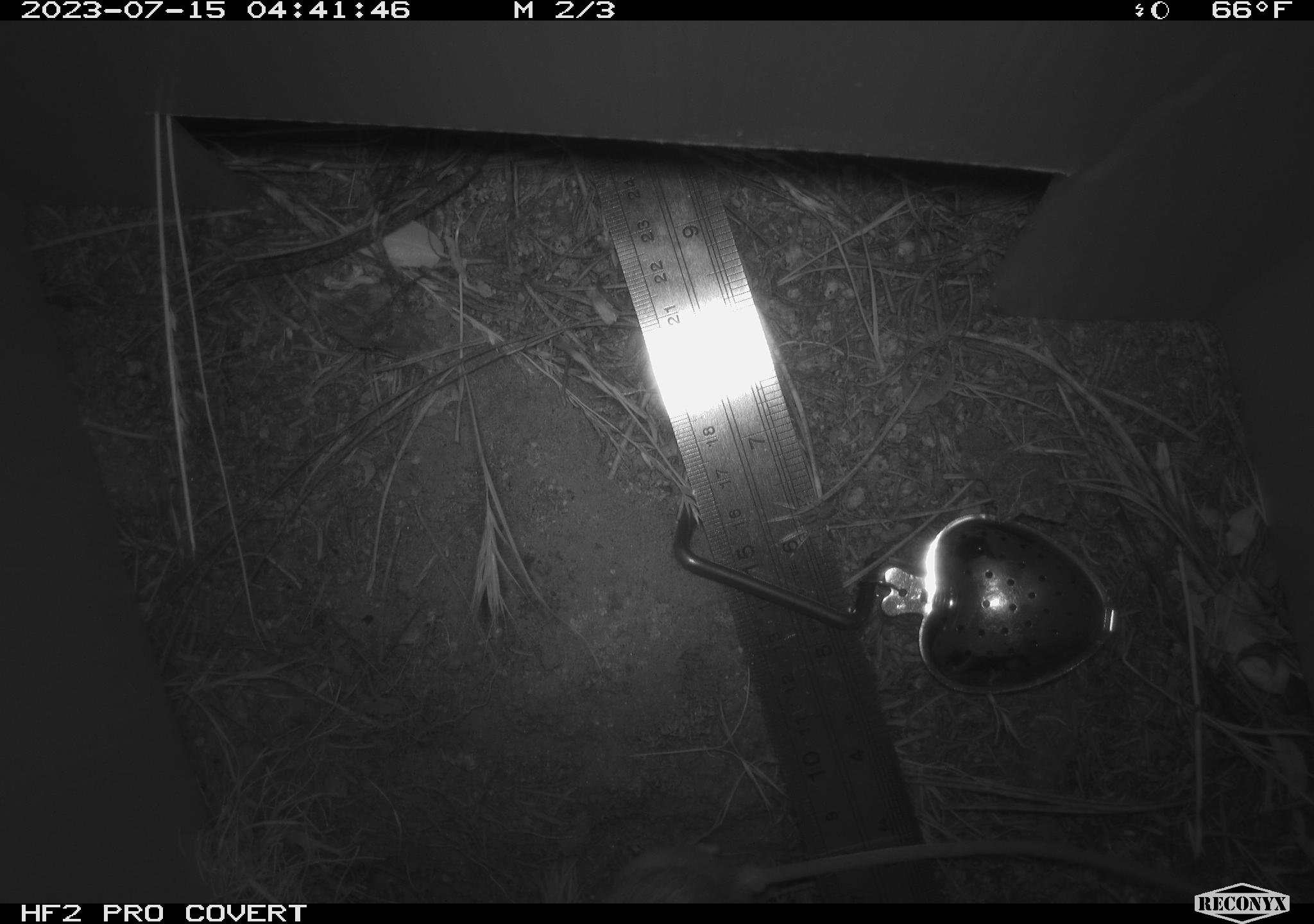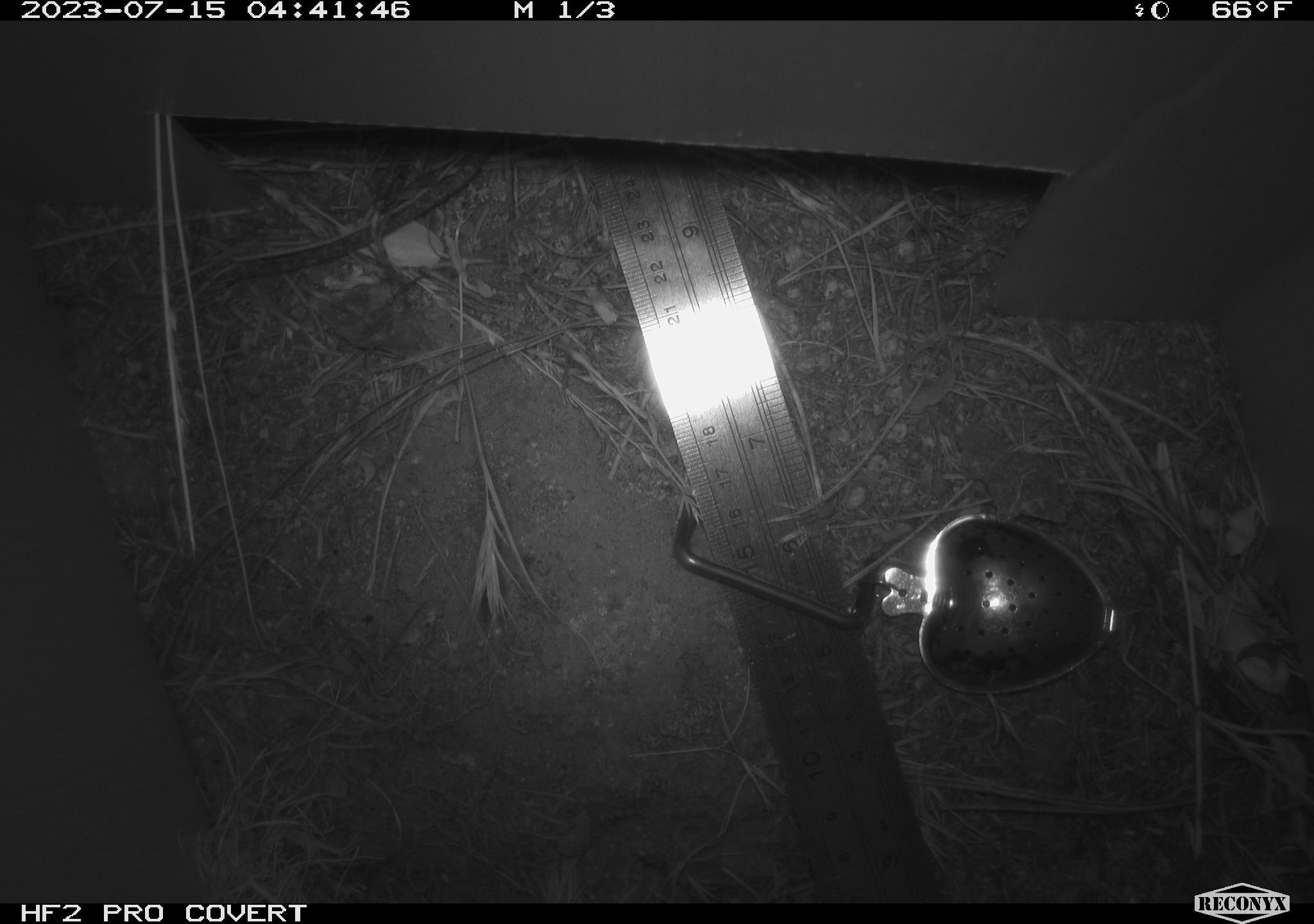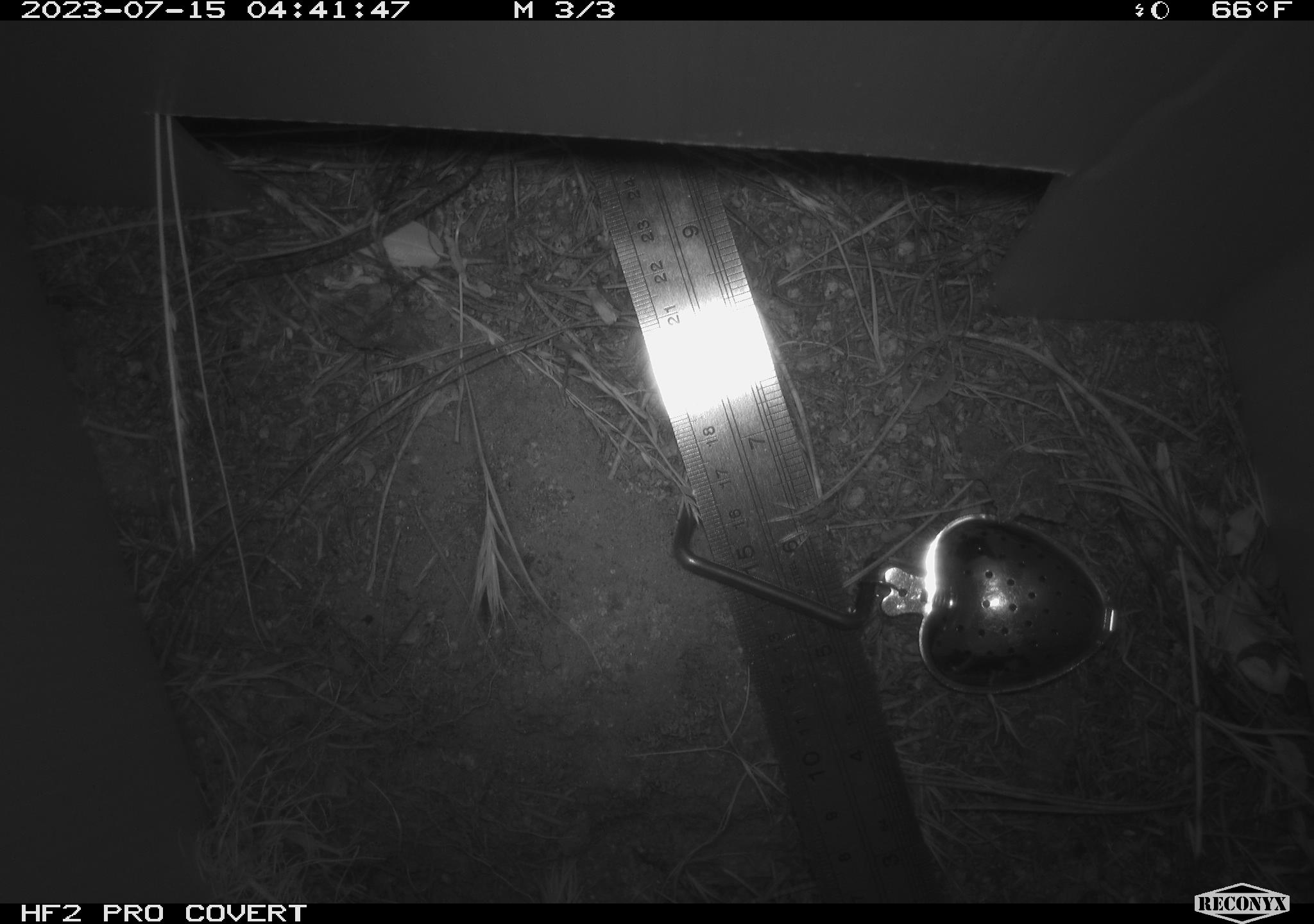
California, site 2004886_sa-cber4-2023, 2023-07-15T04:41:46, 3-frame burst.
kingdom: Animalia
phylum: Chordata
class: Mammalia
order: Rodentia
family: Heteromyidae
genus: Dipodomys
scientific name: Dipodomys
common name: kangaroo rats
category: dipodomys species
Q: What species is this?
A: Dipodomys species (kangaroo rats) (Dipodomys).